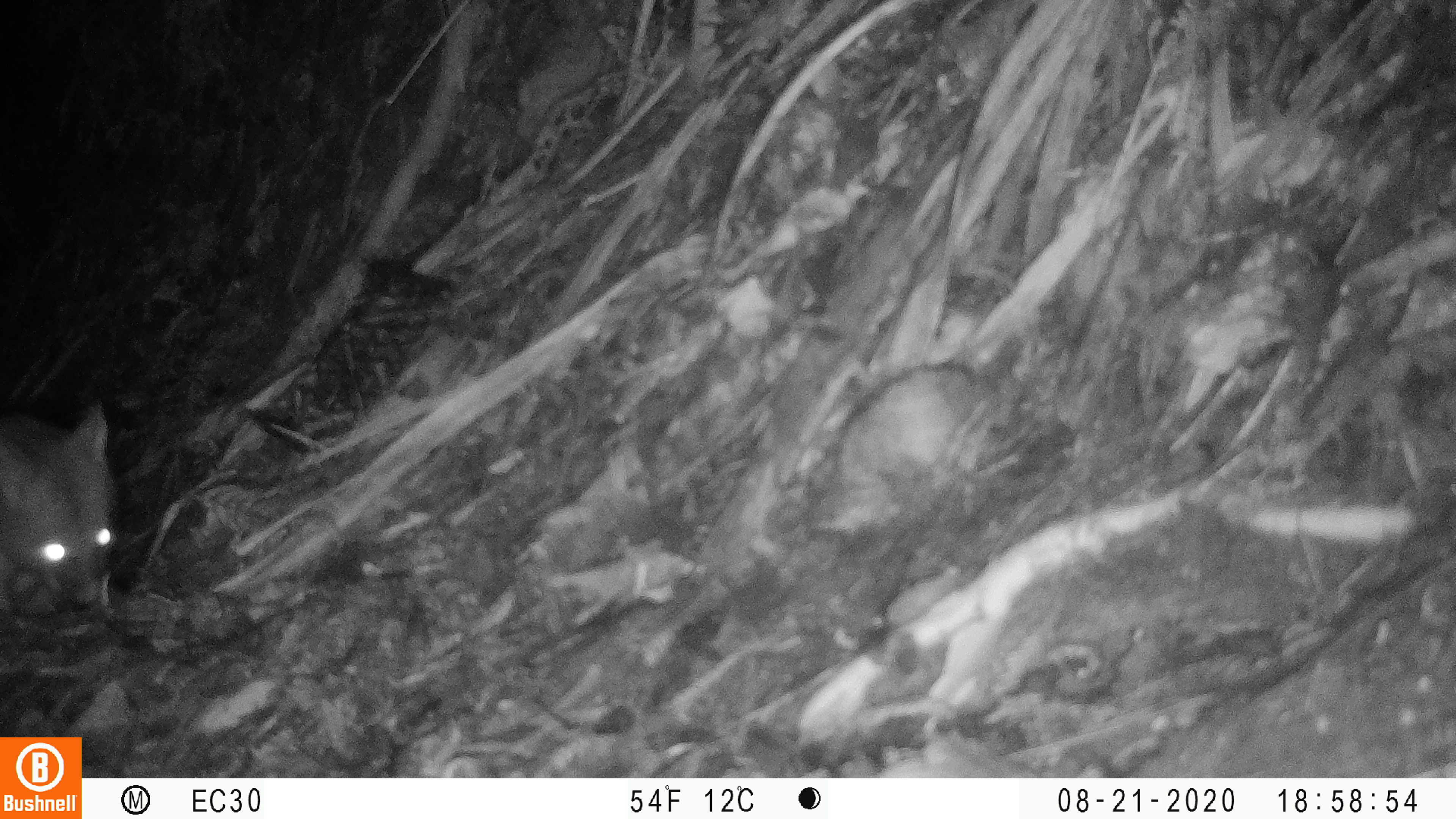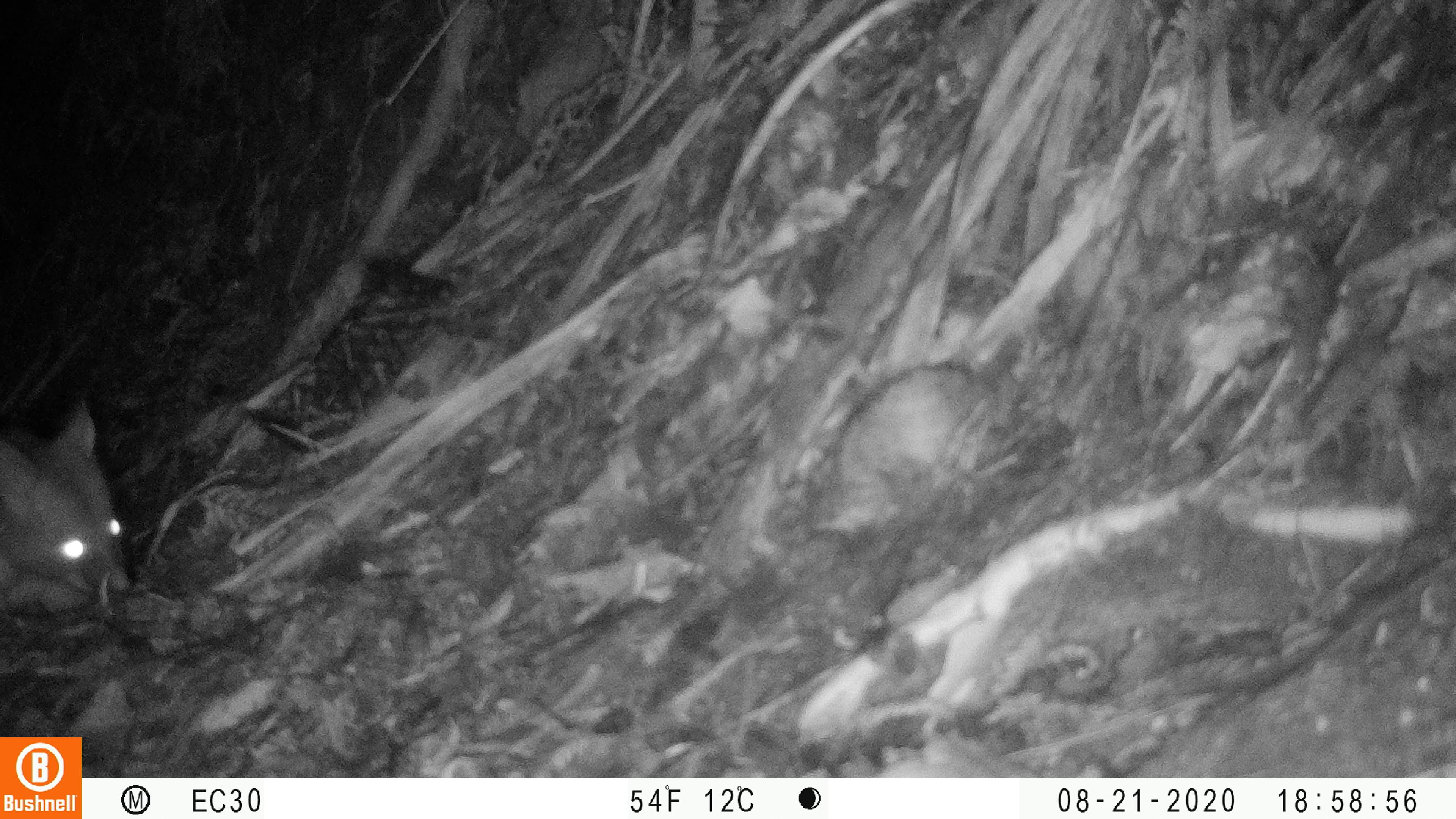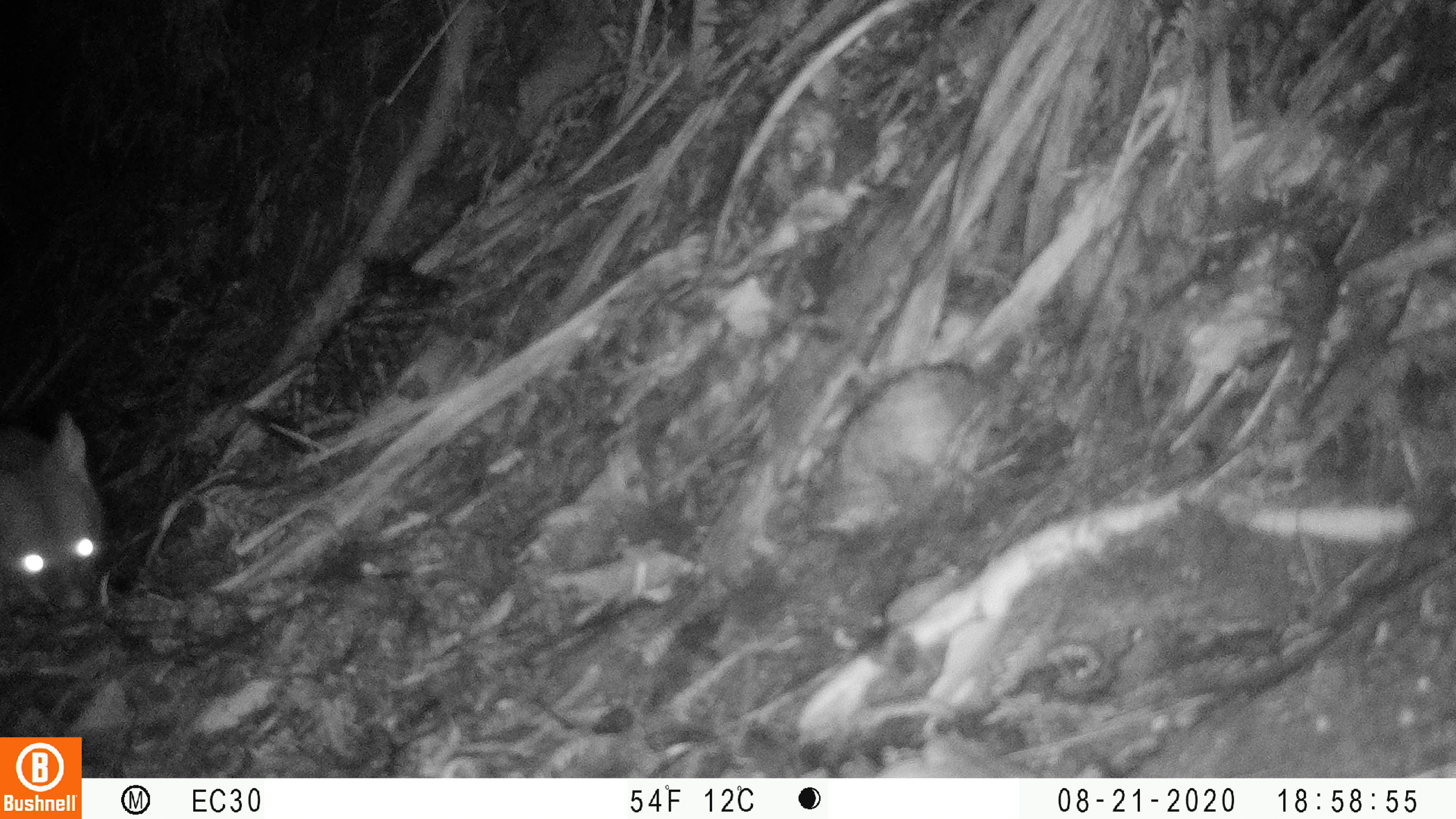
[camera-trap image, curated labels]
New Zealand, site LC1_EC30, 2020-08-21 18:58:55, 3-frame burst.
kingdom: Animalia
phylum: Chordata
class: Mammalia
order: Diprotodontia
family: Phalangeridae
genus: Trichosurus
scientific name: Trichosurus vulpecula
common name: common brushtail possum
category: possum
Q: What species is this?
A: Possum (common brushtail possum) (Trichosurus vulpecula).